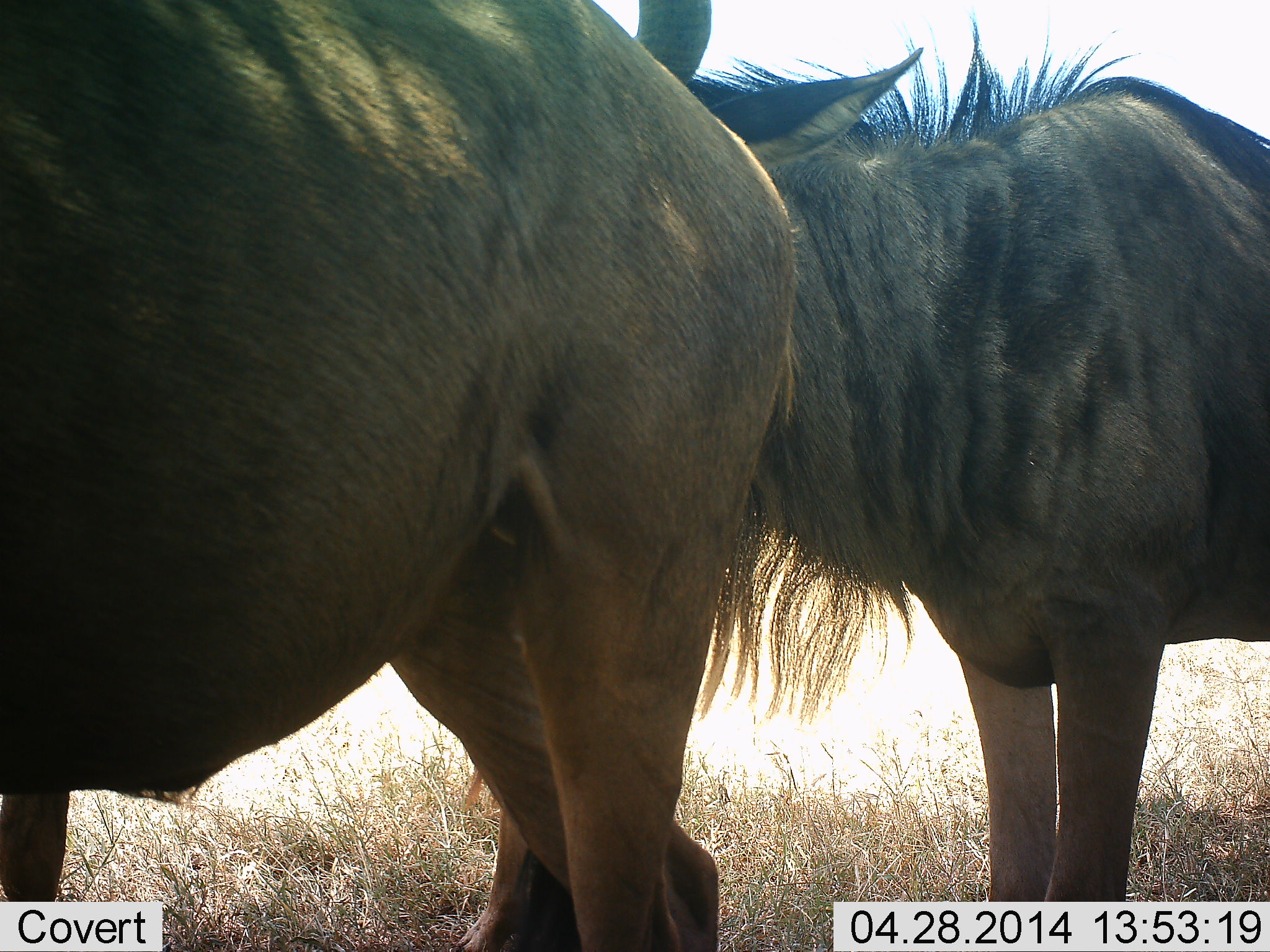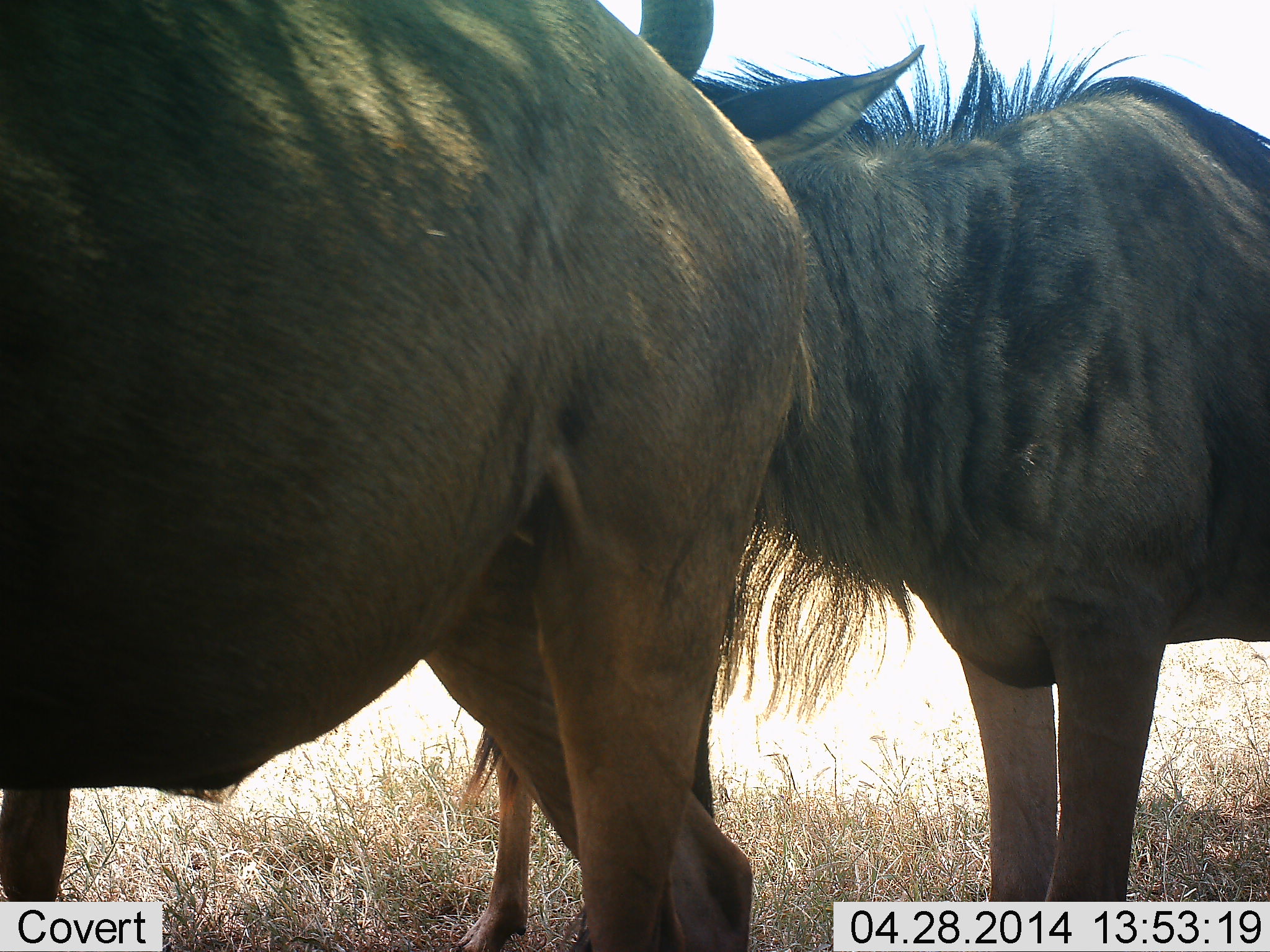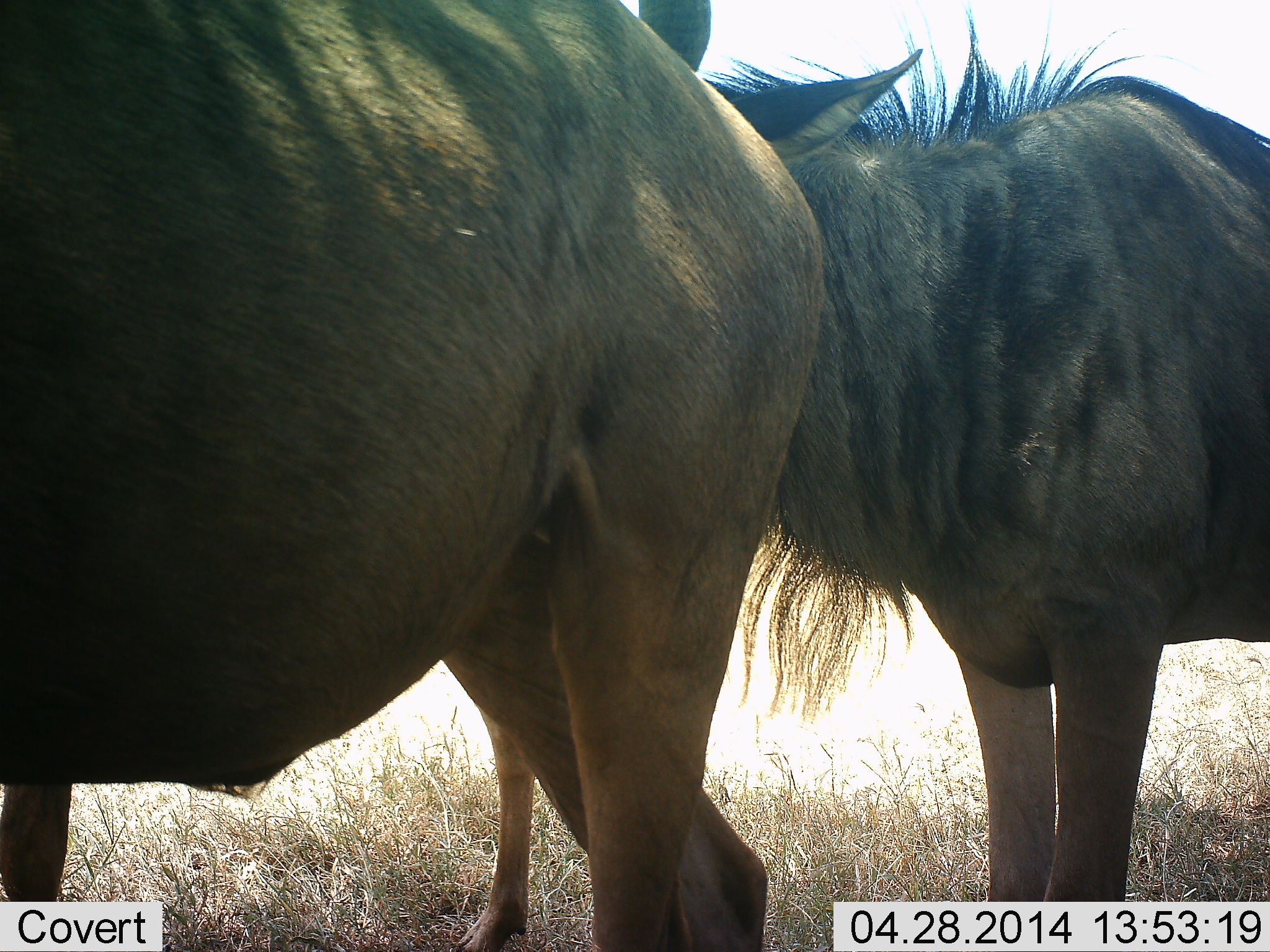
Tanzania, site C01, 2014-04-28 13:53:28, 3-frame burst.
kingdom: Animalia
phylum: Chordata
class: Mammalia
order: Artiodactyla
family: Bovidae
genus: Connochaetes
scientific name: Connochaetes taurinus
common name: blue wildebeest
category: wildebeest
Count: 3.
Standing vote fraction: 90%.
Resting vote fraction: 0%.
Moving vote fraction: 30%.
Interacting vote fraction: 10%.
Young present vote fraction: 0%.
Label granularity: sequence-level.